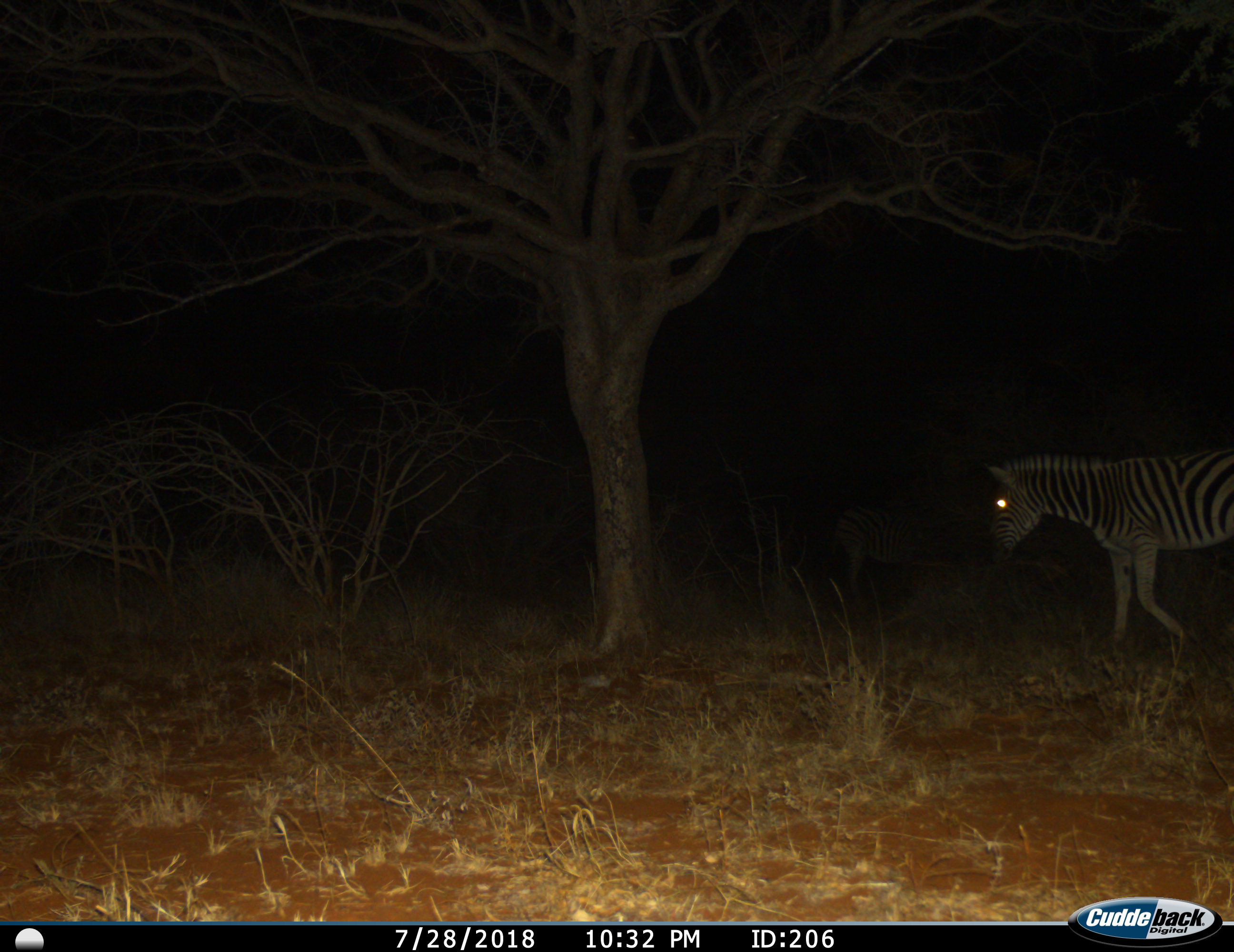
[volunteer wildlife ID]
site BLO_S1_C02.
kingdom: Animalia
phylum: Chordata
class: Mammalia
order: Perissodactyla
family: Equidae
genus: Equus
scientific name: Equus quagga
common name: plains zebra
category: zebraplains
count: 1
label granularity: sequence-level